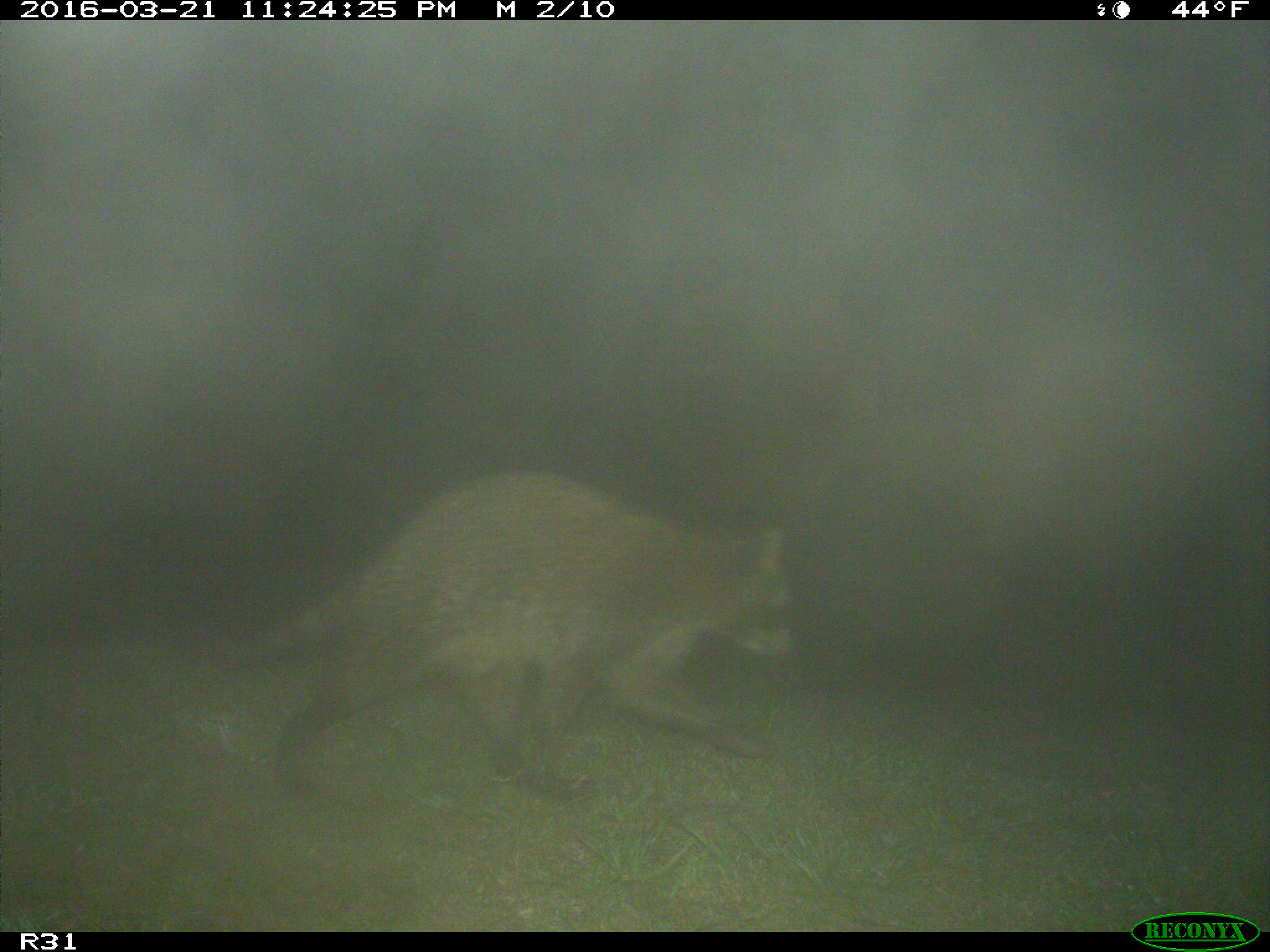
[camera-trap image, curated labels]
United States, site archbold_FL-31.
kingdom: Animalia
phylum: Chordata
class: Mammalia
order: Carnivora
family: Procyonidae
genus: Procyon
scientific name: Procyon lotor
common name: common raccoon